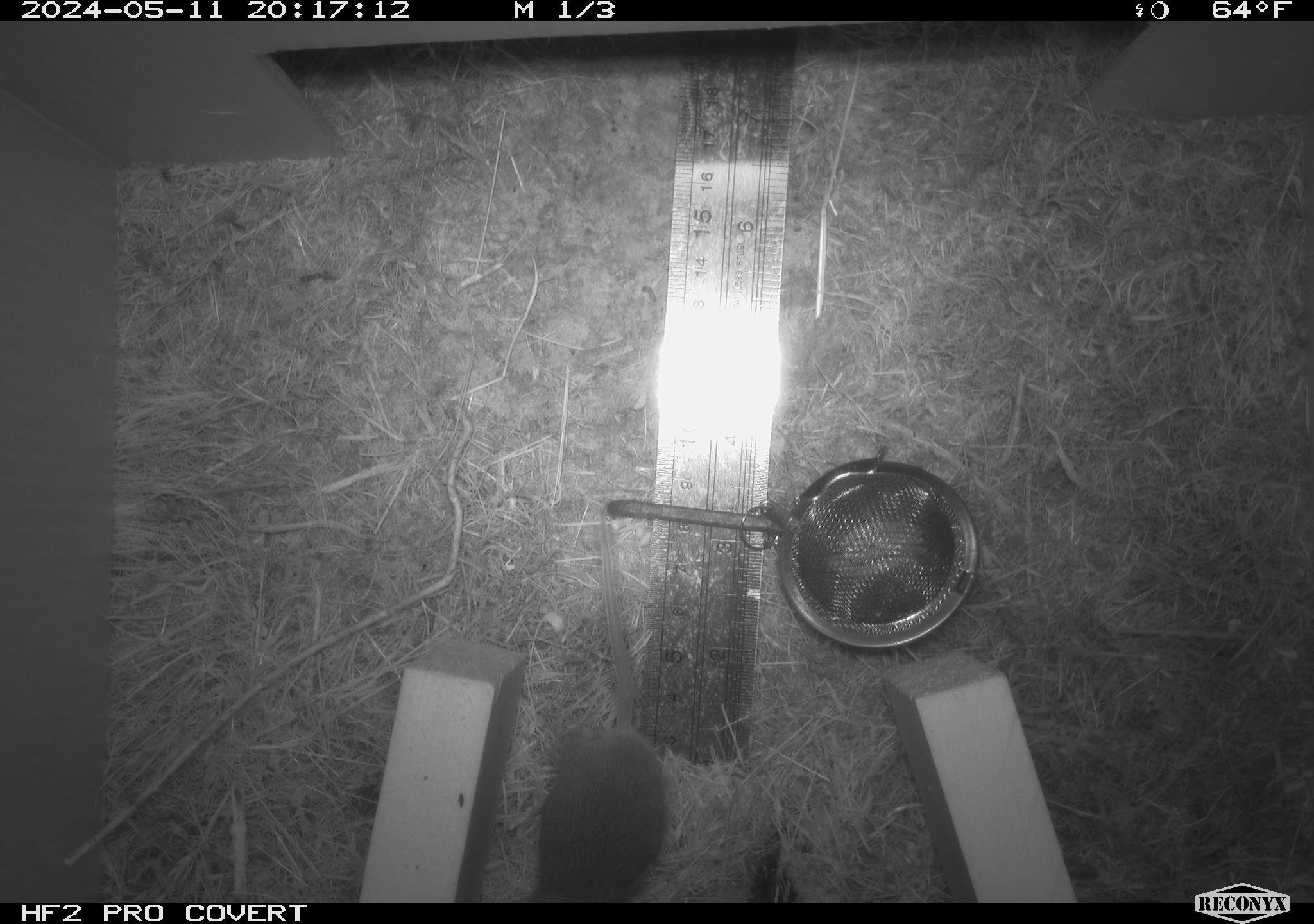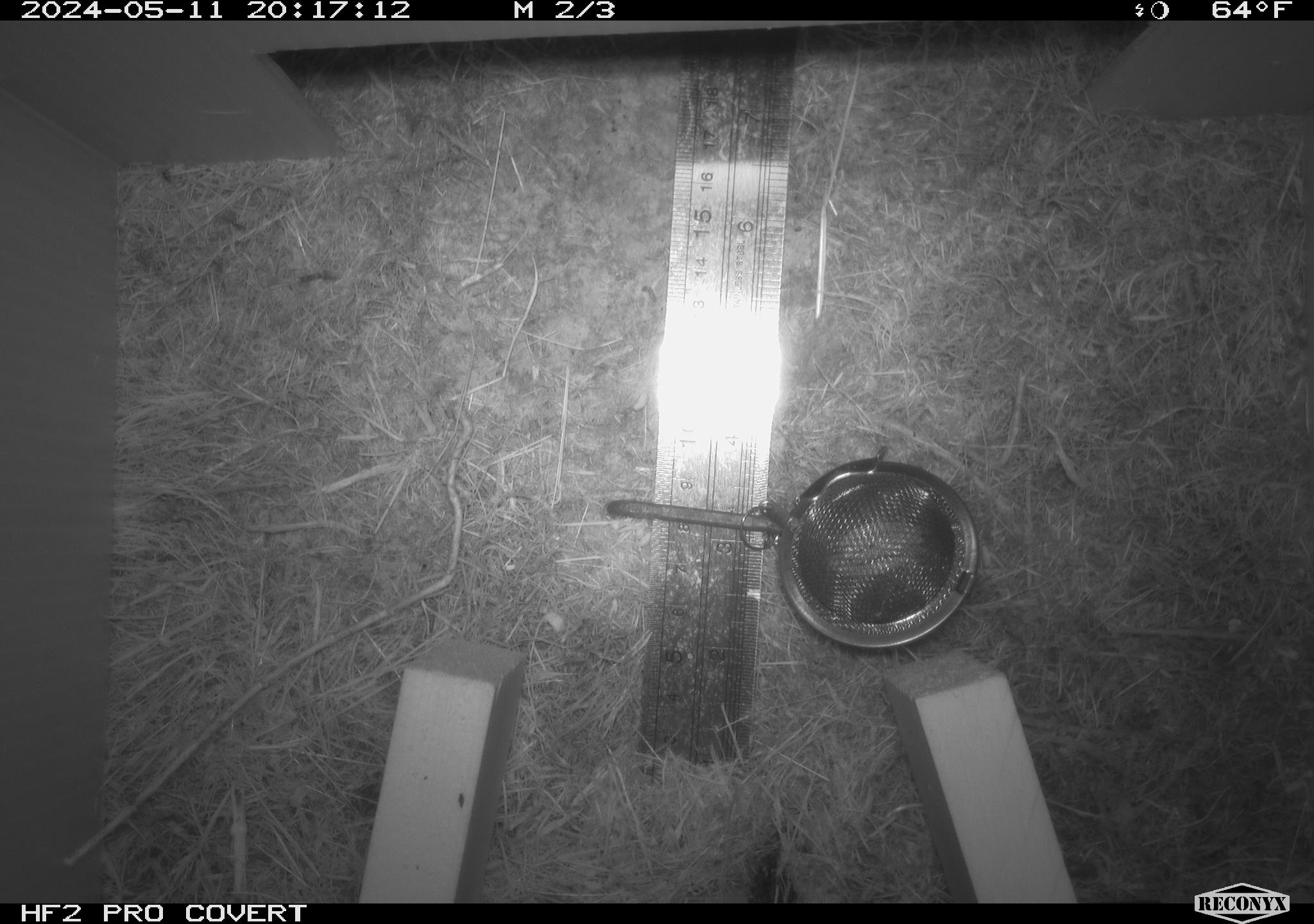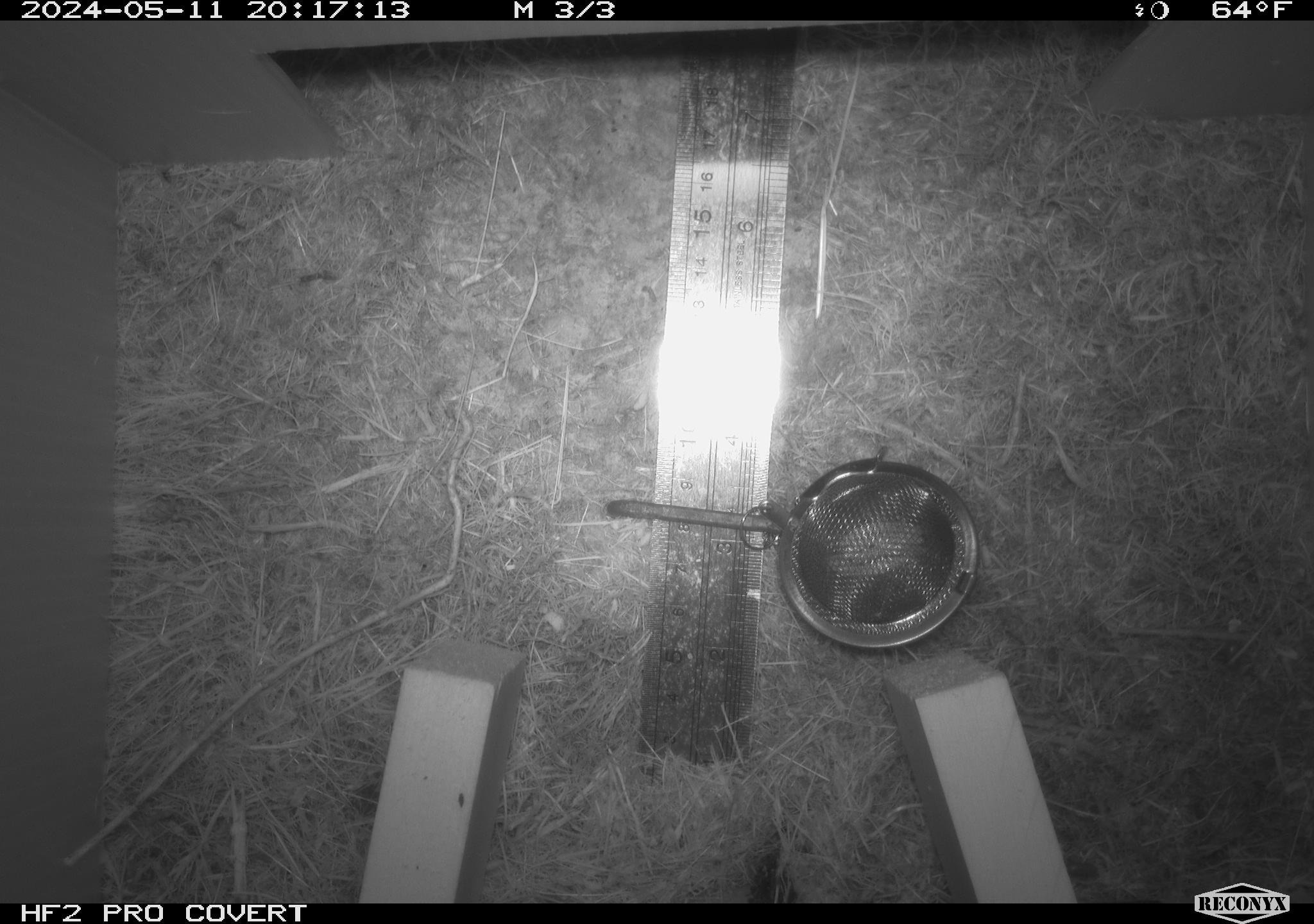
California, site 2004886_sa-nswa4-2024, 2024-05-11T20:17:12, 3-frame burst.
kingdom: Animalia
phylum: Chordata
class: Mammalia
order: Rodentia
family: Cricetidae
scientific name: Arvicolinae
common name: voles, lemmings, and muskrats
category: arvicolinae subfamily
Arvicolinae subfamily (voles, lemmings, and muskrats) (Arvicolinae).